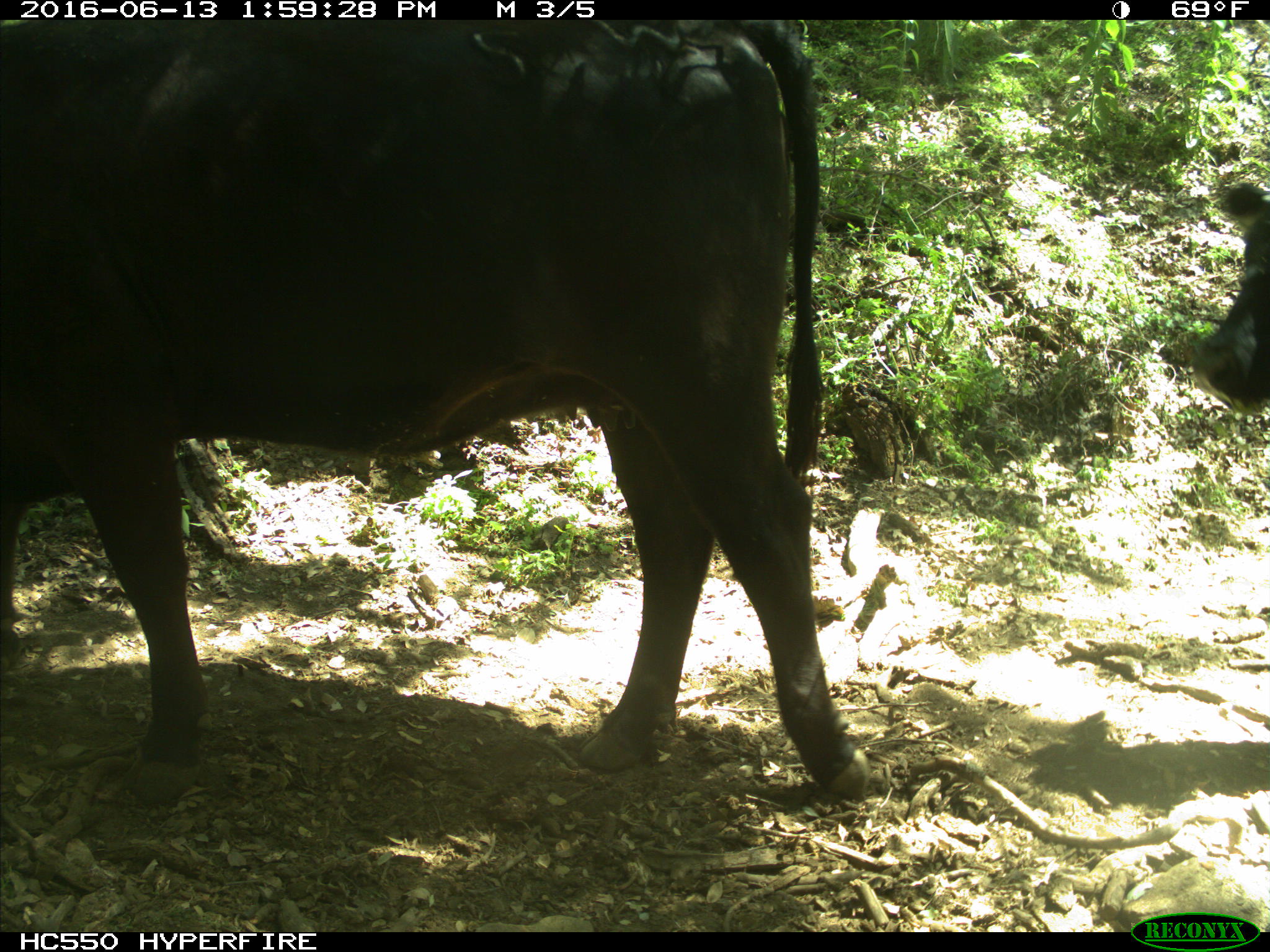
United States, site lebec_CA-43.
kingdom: Animalia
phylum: Chordata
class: Mammalia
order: Artiodactyla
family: Bovidae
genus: Bos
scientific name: Bos taurus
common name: domestic cow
Bos taurus (domestic cow).